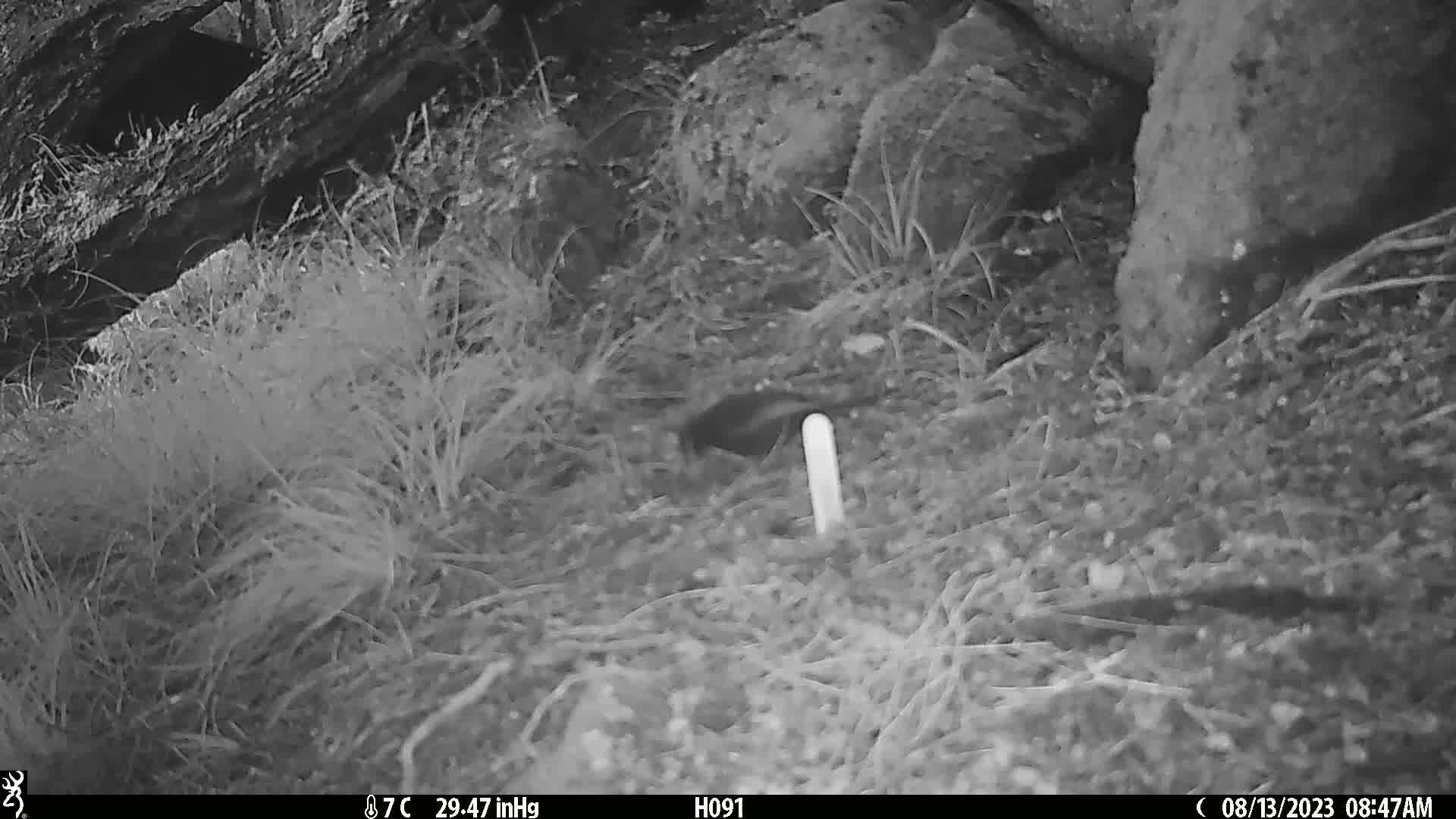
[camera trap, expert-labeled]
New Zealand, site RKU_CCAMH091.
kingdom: Animalia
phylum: Chordata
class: Aves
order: Passeriformes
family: Turdidae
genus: Turdus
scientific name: Turdus merula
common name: eurasian blackbird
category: blackbird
Blackbird (eurasian blackbird) (Turdus merula).